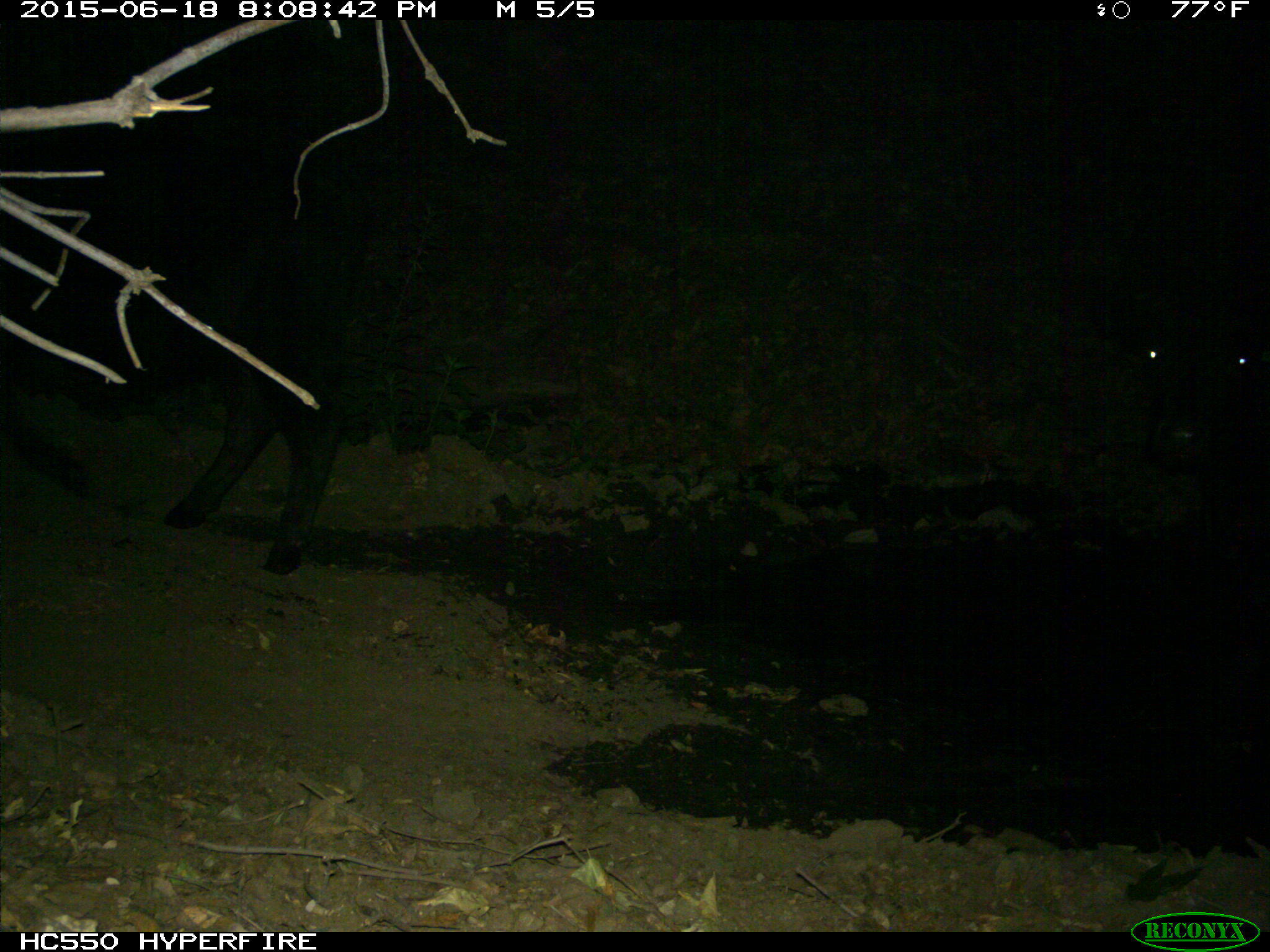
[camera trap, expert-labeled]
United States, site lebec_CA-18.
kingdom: Animalia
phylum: Chordata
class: Mammalia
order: Artiodactyla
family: Bovidae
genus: Bos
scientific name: Bos taurus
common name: domestic cow